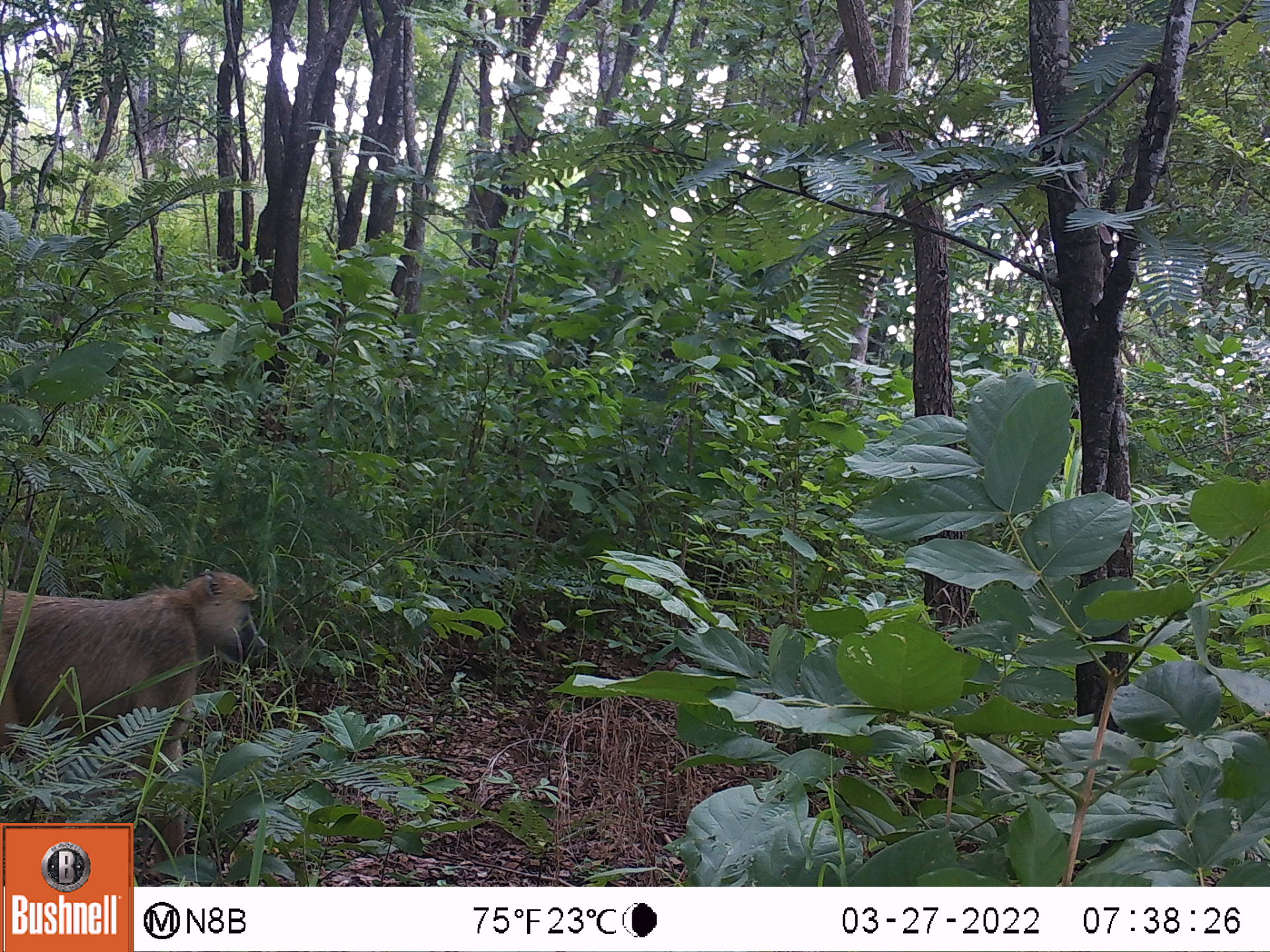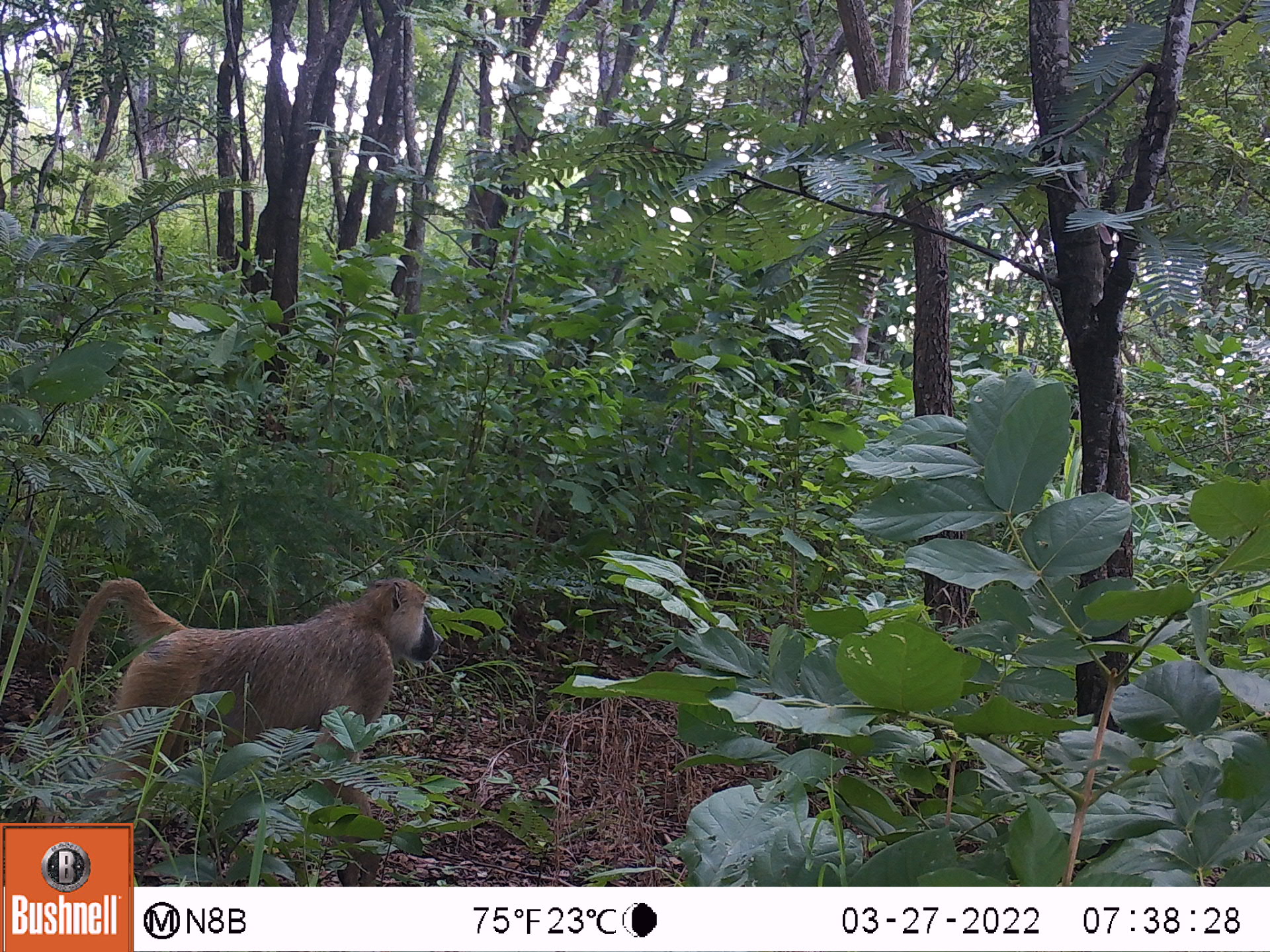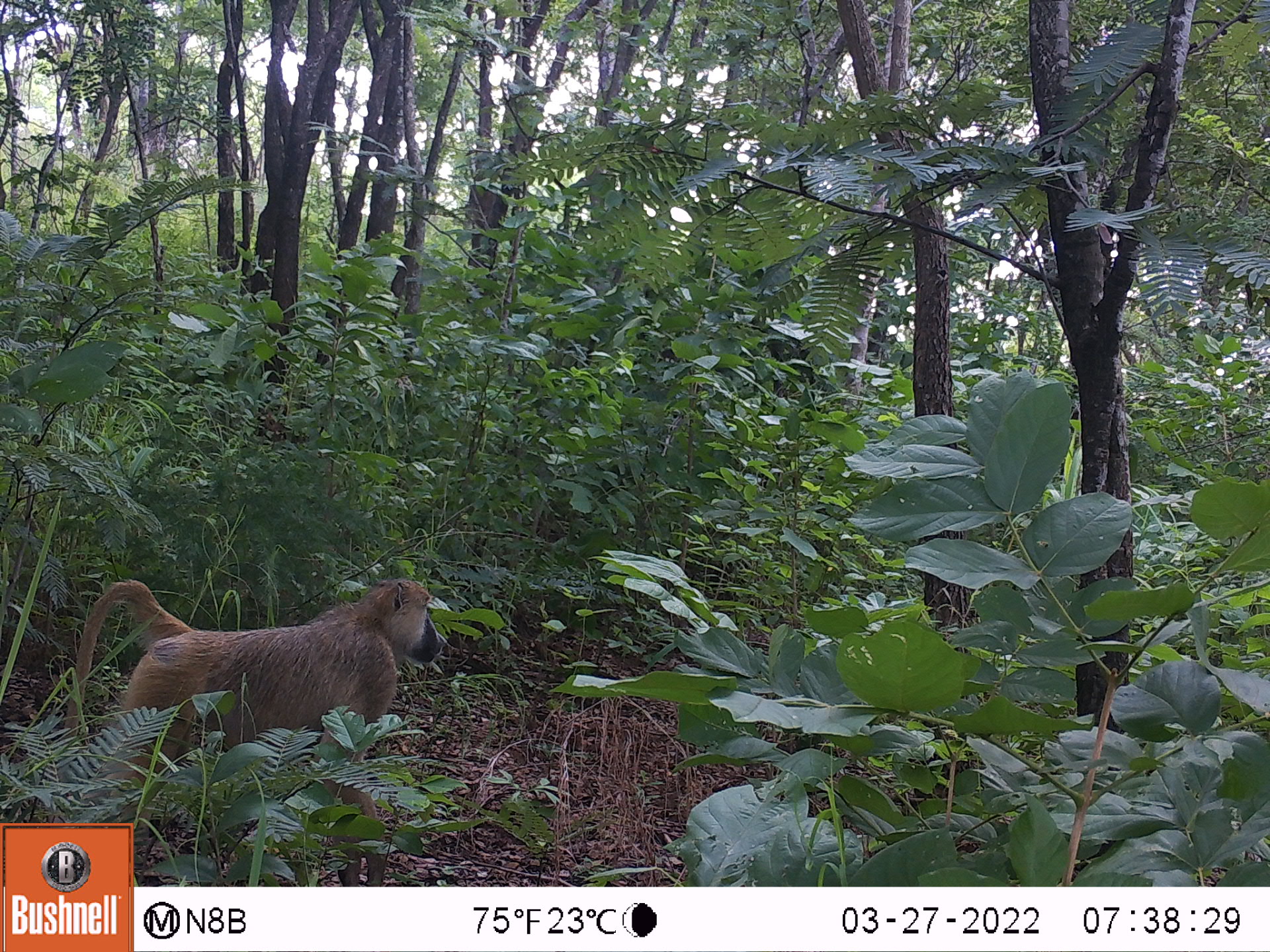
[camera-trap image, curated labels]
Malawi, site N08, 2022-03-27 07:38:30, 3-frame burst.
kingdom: Animalia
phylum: Chordata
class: Mammalia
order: Primates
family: Cercopithecidae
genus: Papio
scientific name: Papio cynocephalus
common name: yellow baboon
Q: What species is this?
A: Yellow baboon (Papio cynocephalus).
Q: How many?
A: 1.